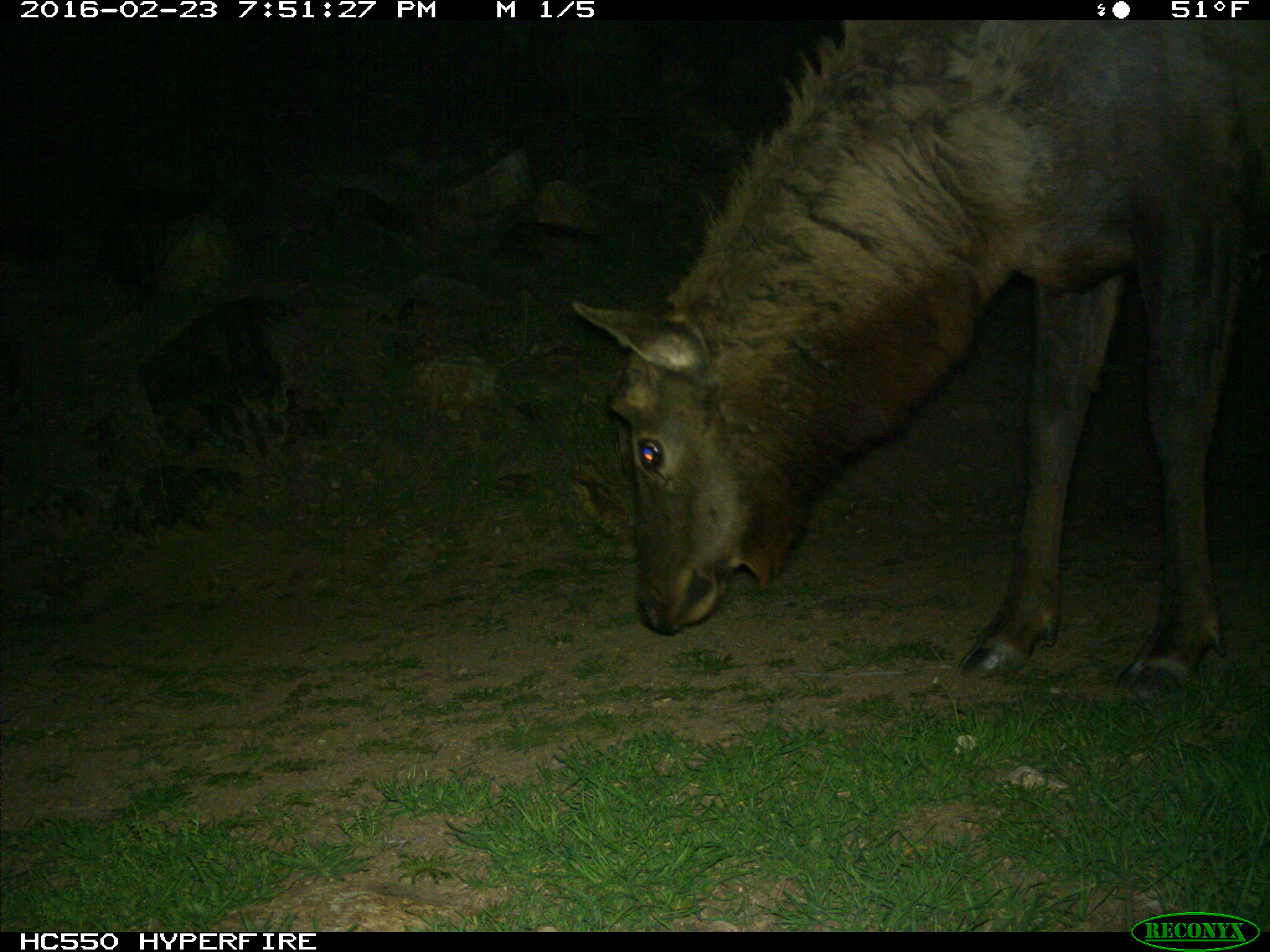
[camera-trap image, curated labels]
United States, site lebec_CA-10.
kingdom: Animalia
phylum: Chordata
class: Mammalia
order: Artiodactyla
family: Cervidae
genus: Cervus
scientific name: Cervus canadensis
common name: elk